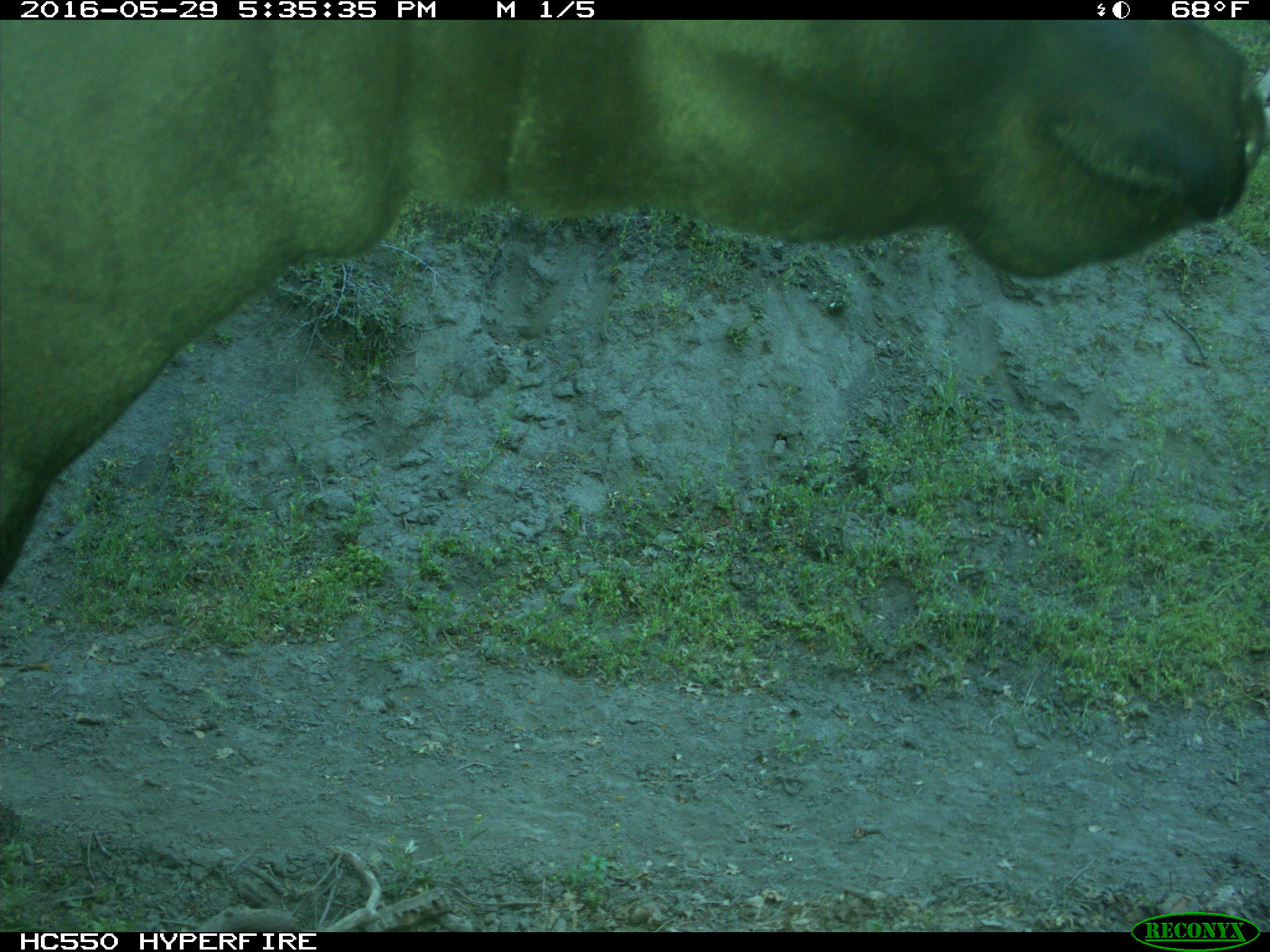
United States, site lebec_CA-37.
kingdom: Animalia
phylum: Chordata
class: Mammalia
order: Artiodactyla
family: Bovidae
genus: Bos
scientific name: Bos taurus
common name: domestic cow